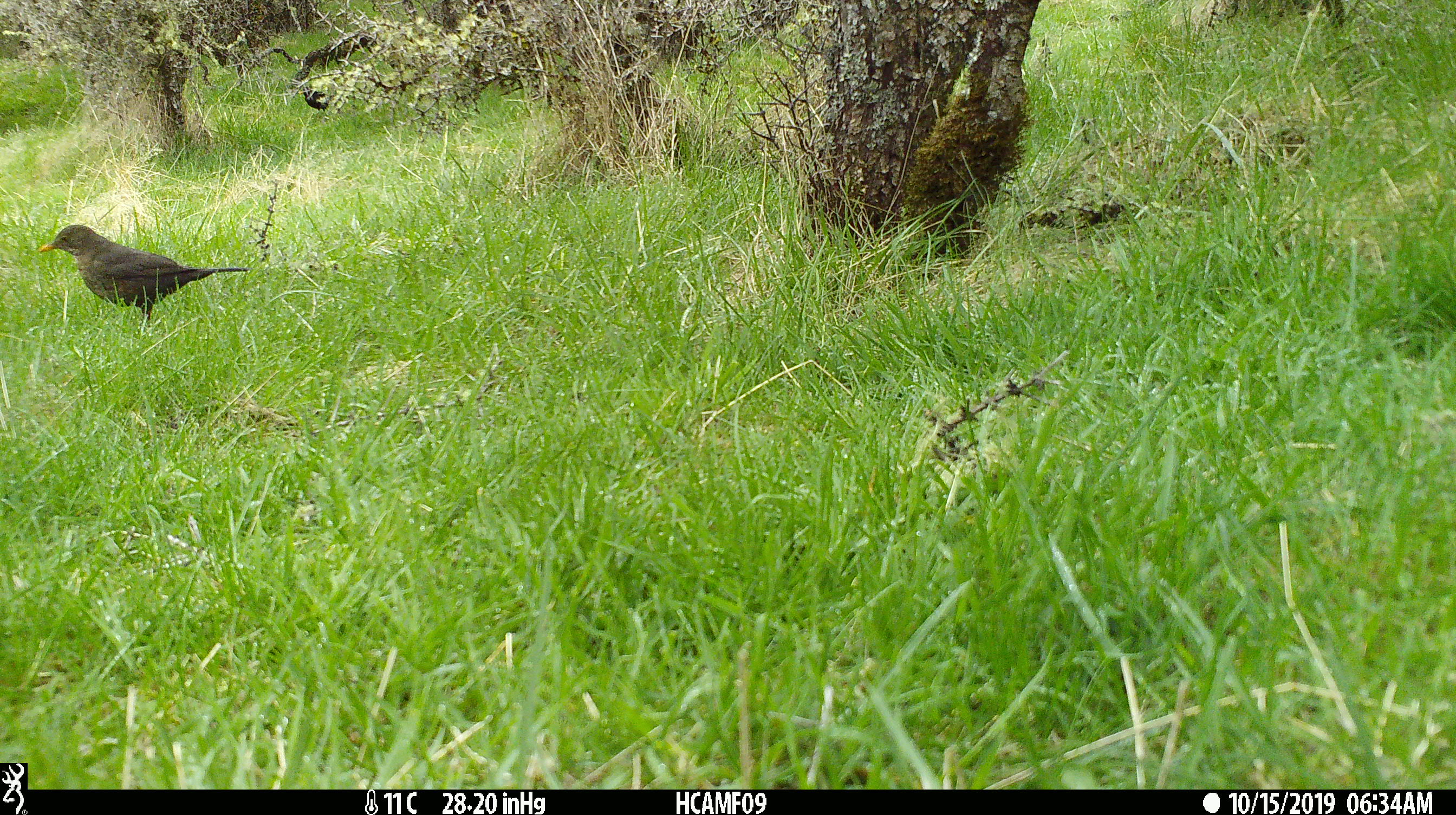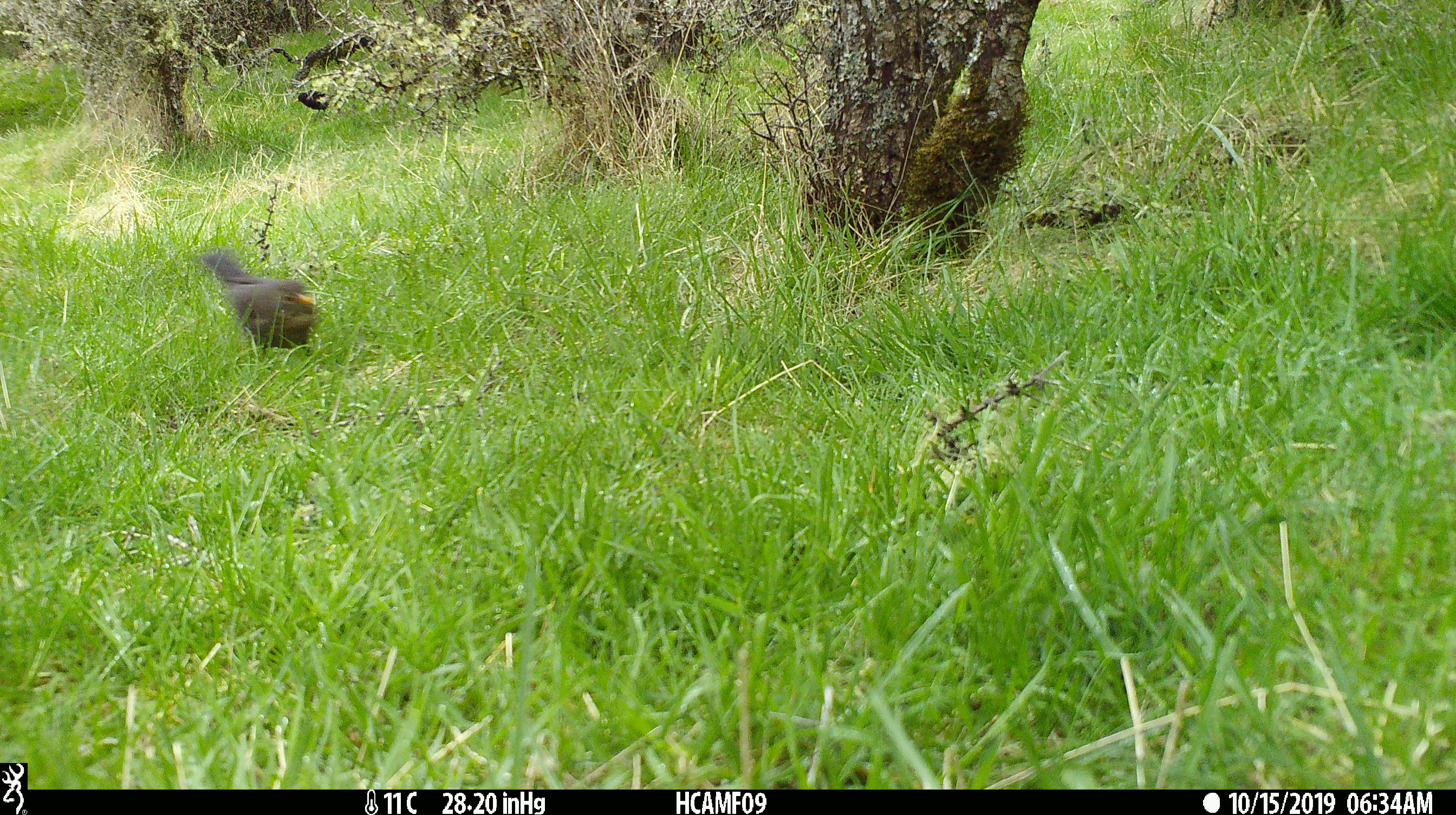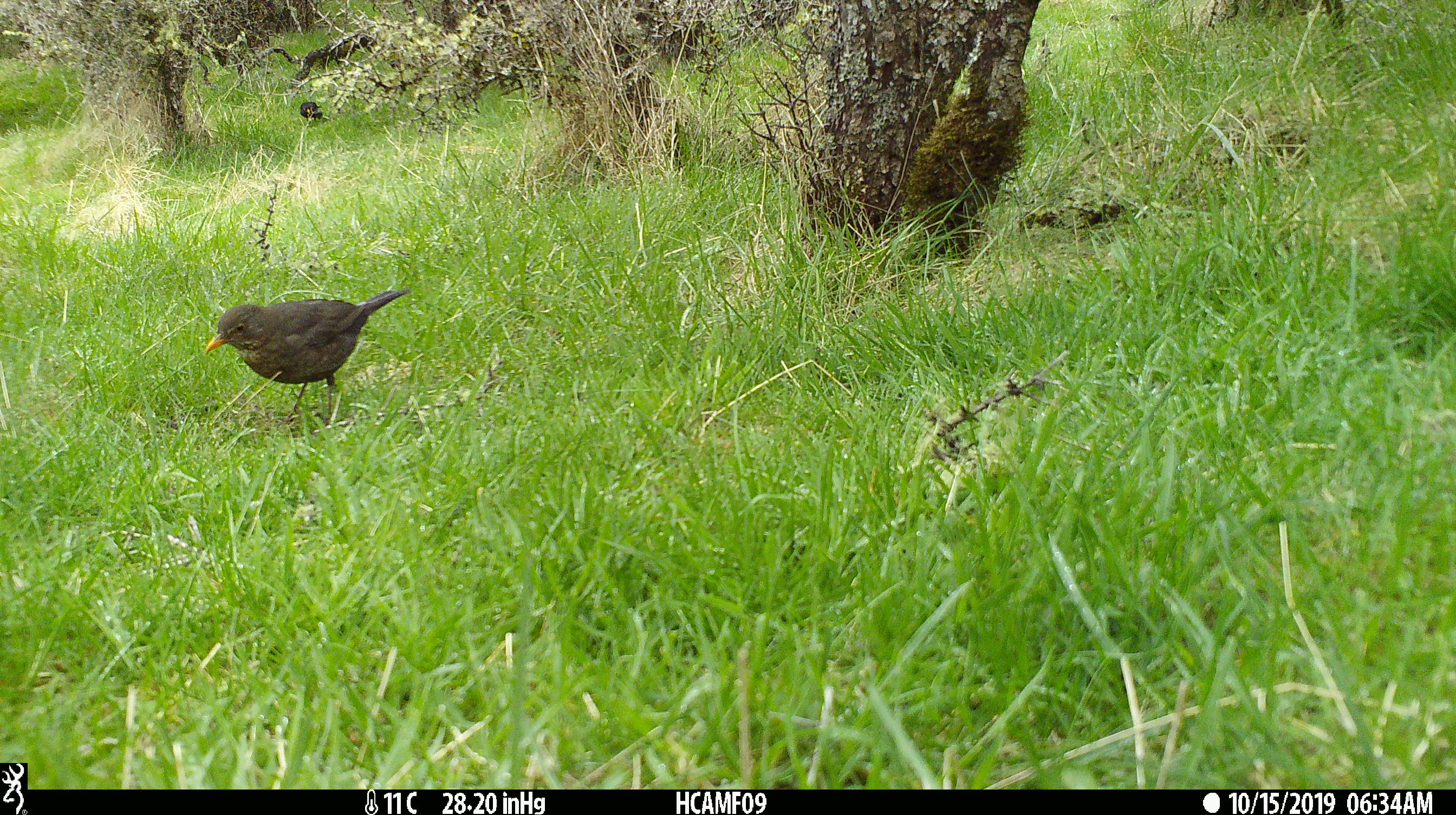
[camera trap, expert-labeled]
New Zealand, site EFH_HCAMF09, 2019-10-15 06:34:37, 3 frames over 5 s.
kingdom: Animalia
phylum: Chordata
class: Aves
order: Passeriformes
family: Turdidae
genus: Turdus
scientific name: Turdus merula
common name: eurasian blackbird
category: blackbird